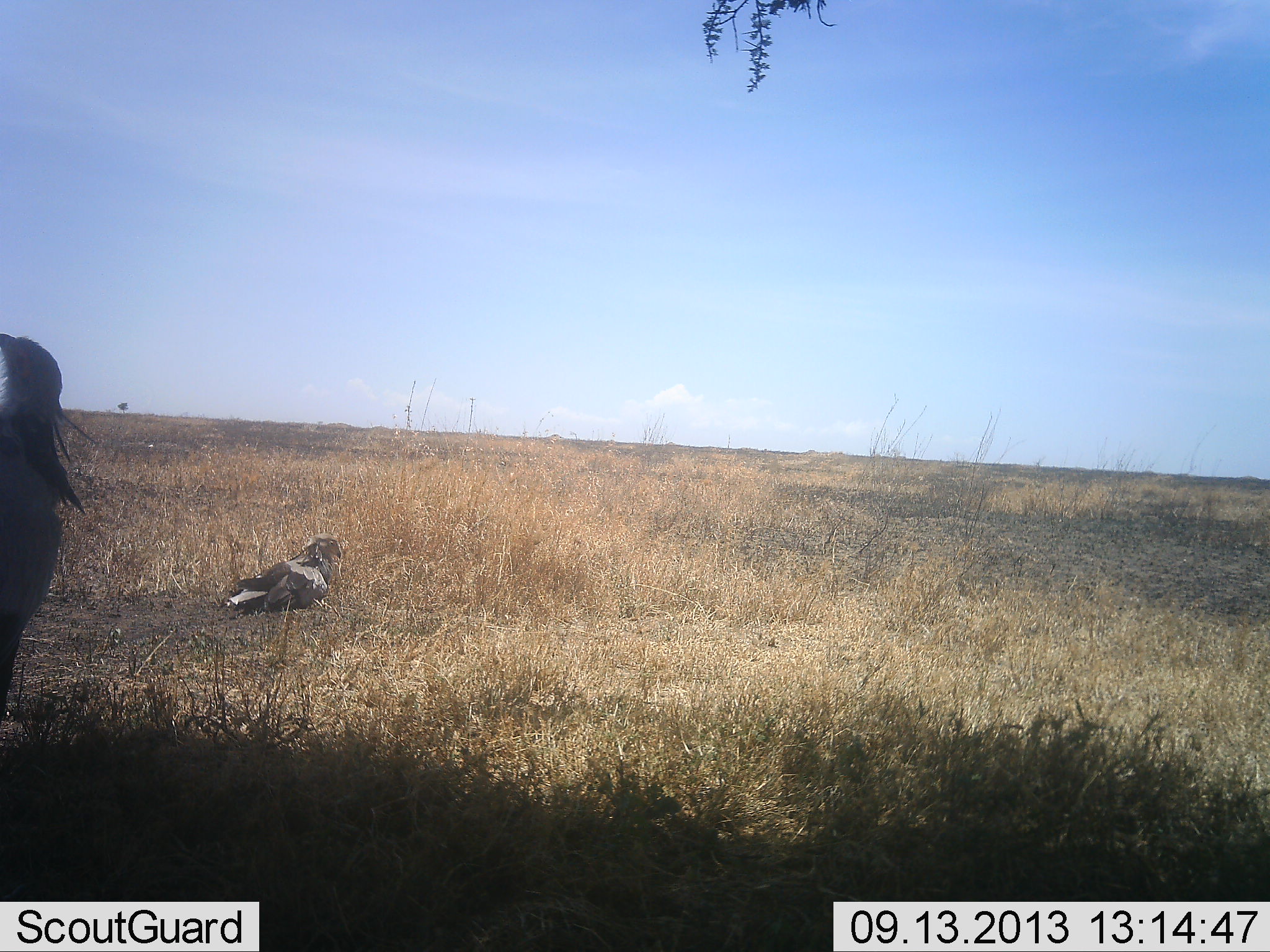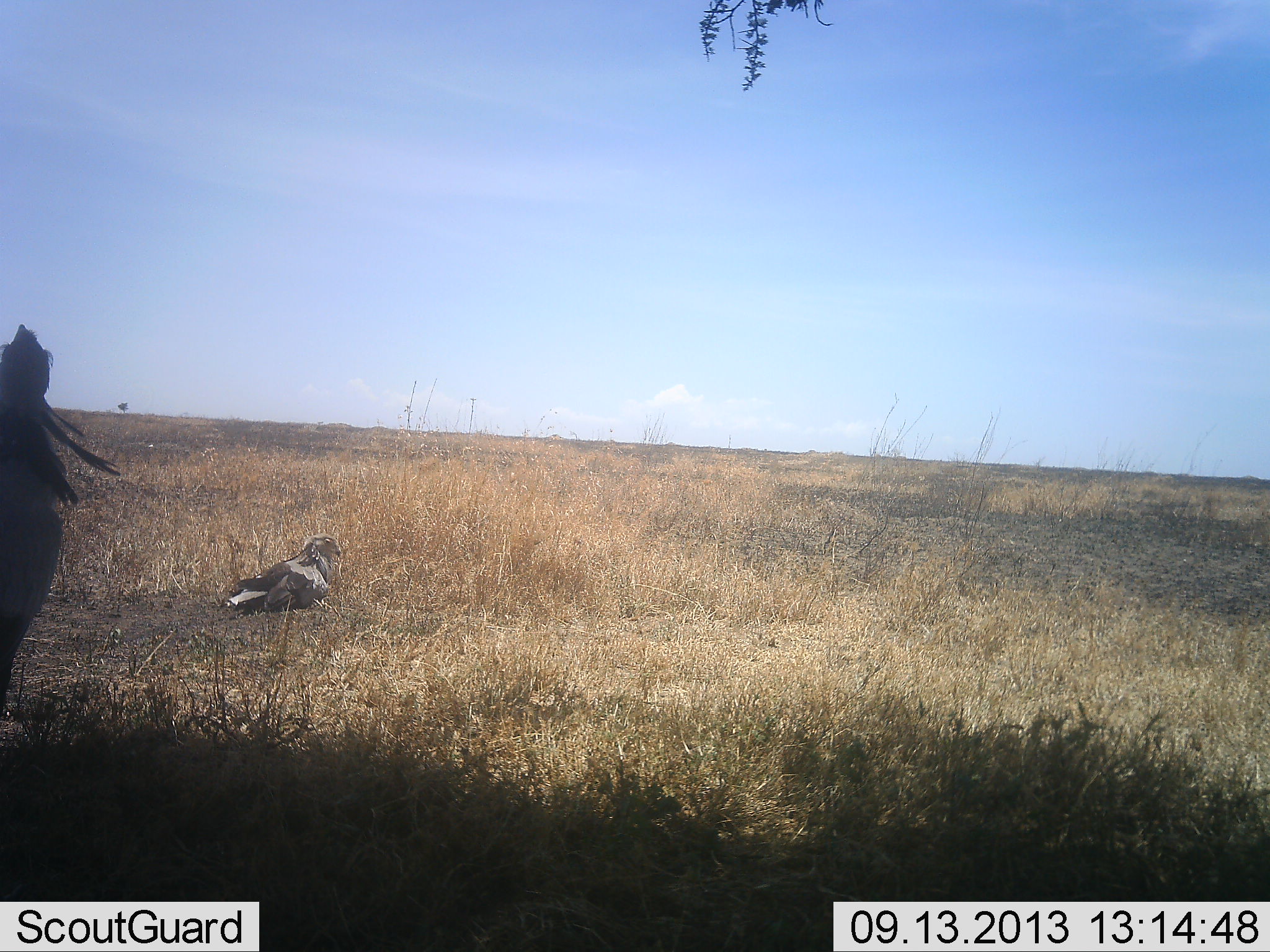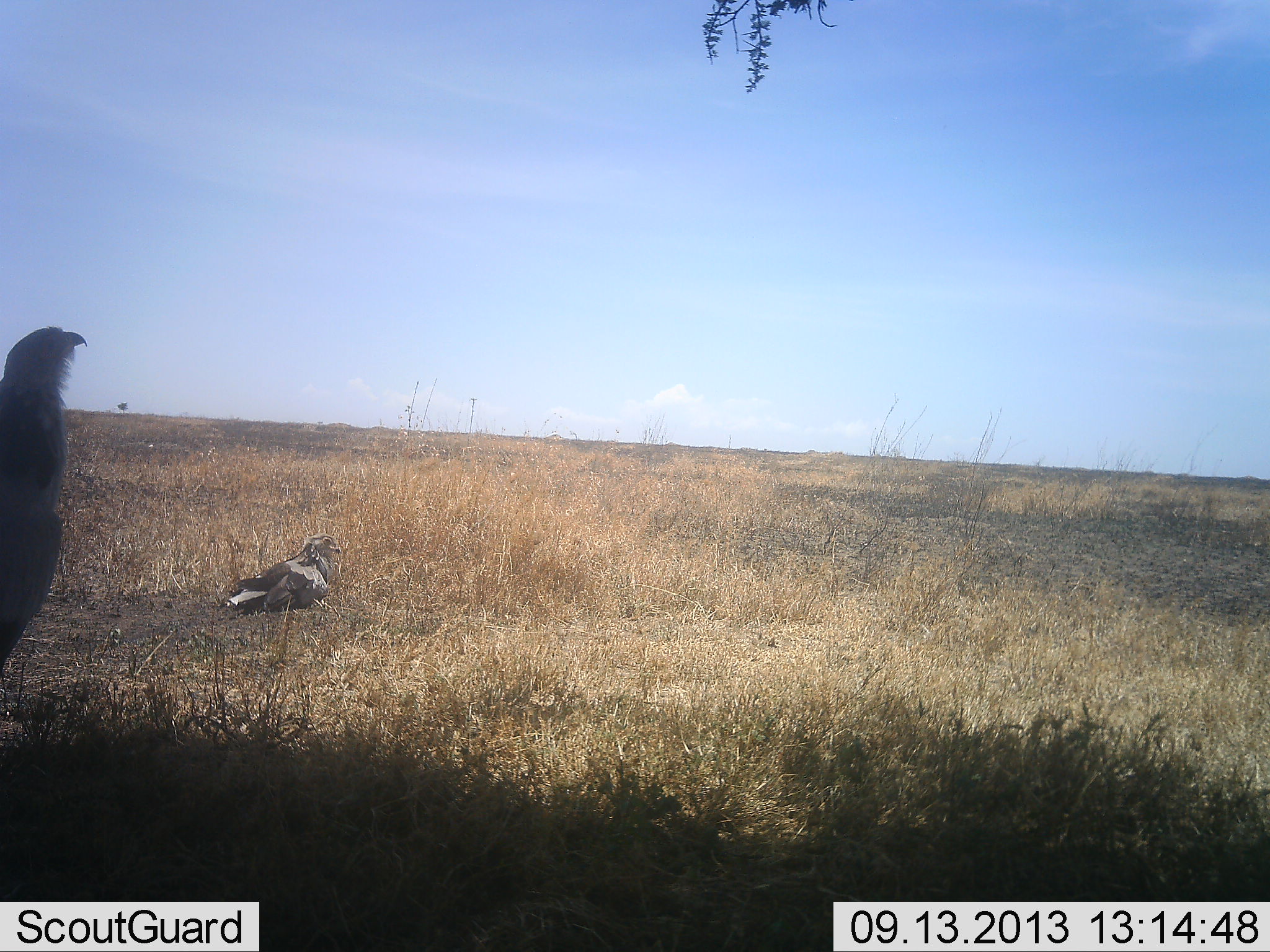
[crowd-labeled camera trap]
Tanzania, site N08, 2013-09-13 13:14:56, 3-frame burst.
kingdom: Animalia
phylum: Chordata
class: Aves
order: Accipitriformes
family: Sagittariidae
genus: Sagittarius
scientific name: Sagittarius serpentarius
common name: secretary bird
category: secretarybird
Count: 2.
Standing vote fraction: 88%.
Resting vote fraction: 62%.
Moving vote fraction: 0%.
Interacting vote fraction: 0%.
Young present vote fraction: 0%.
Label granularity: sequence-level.